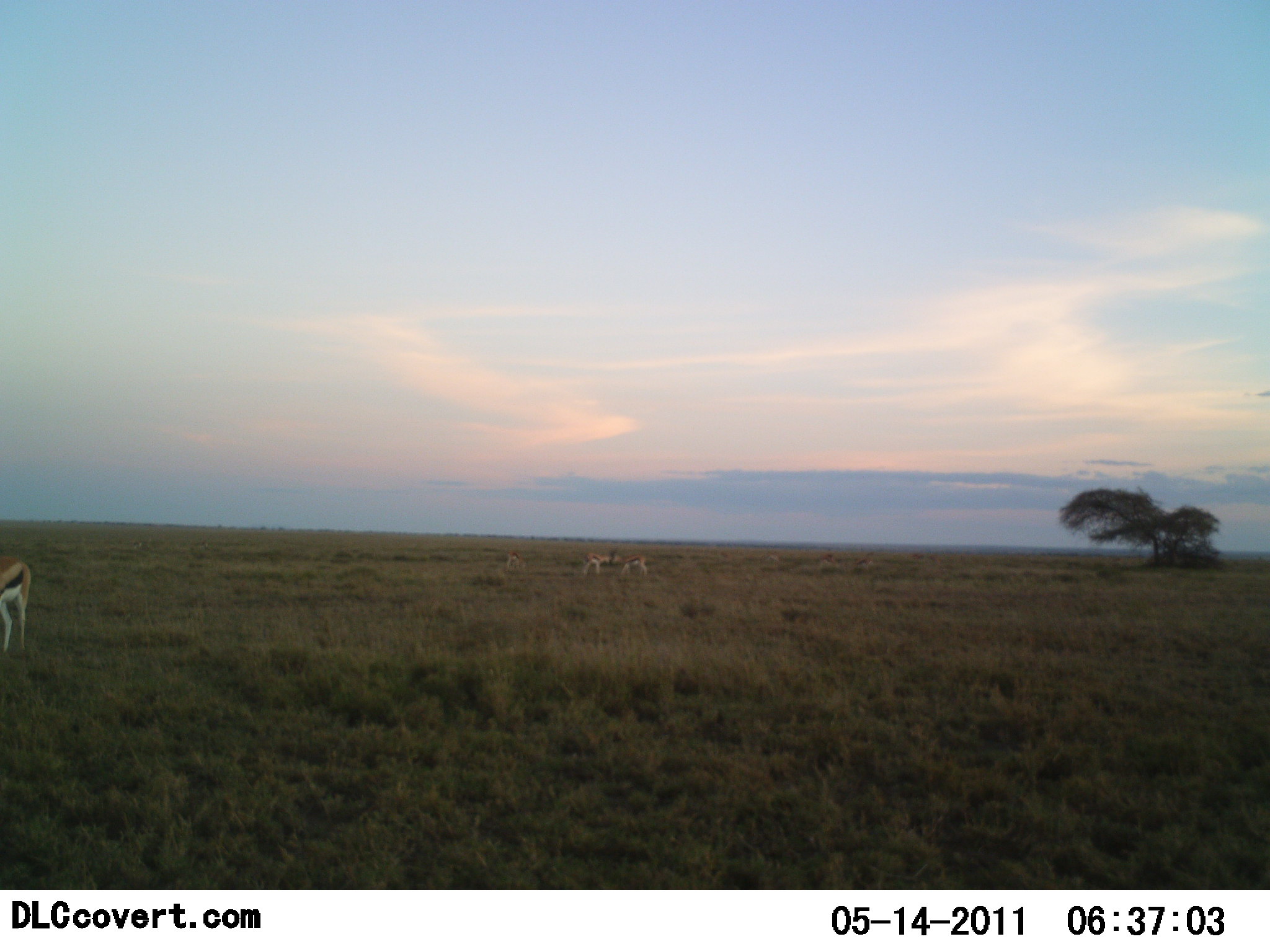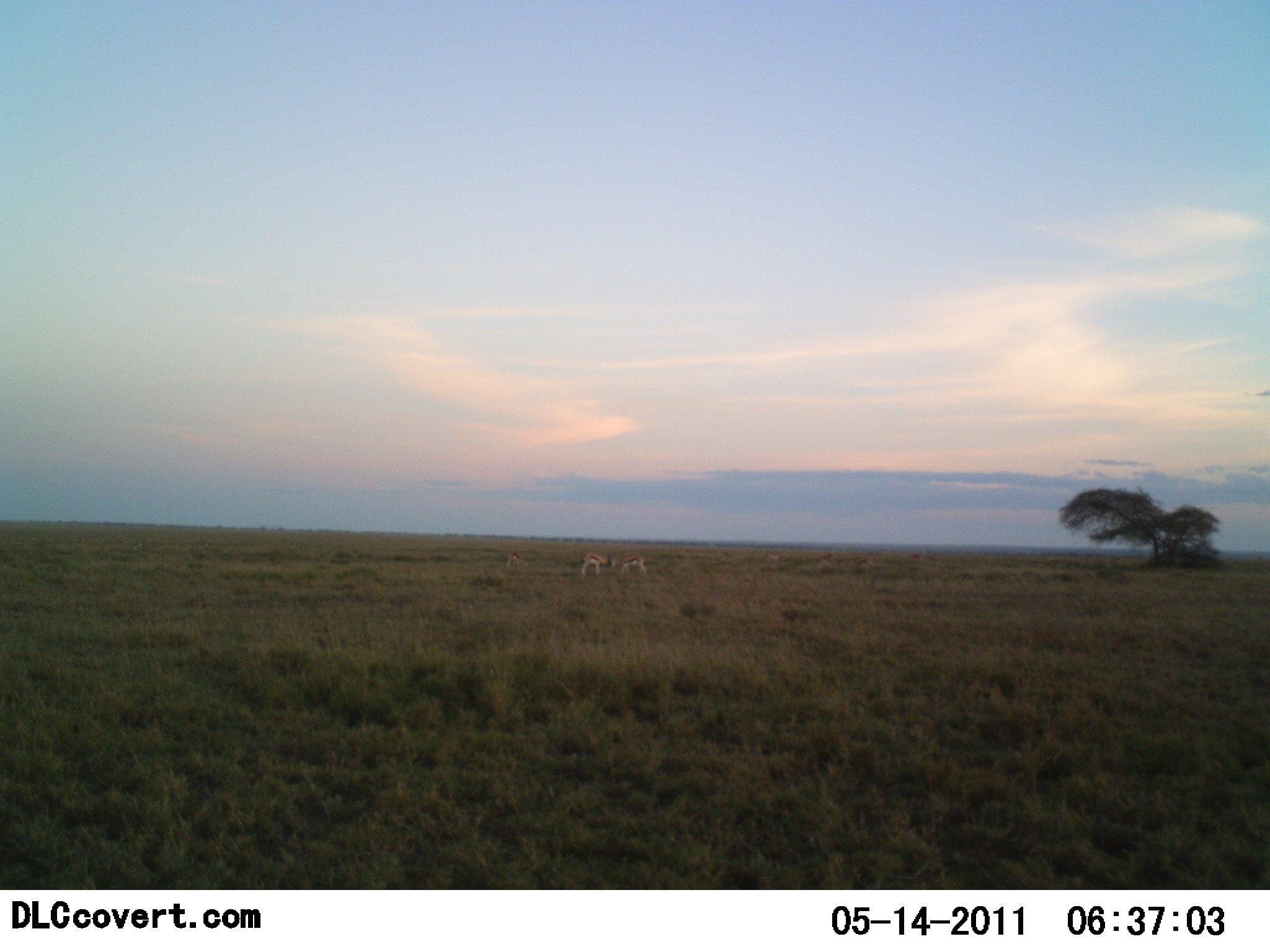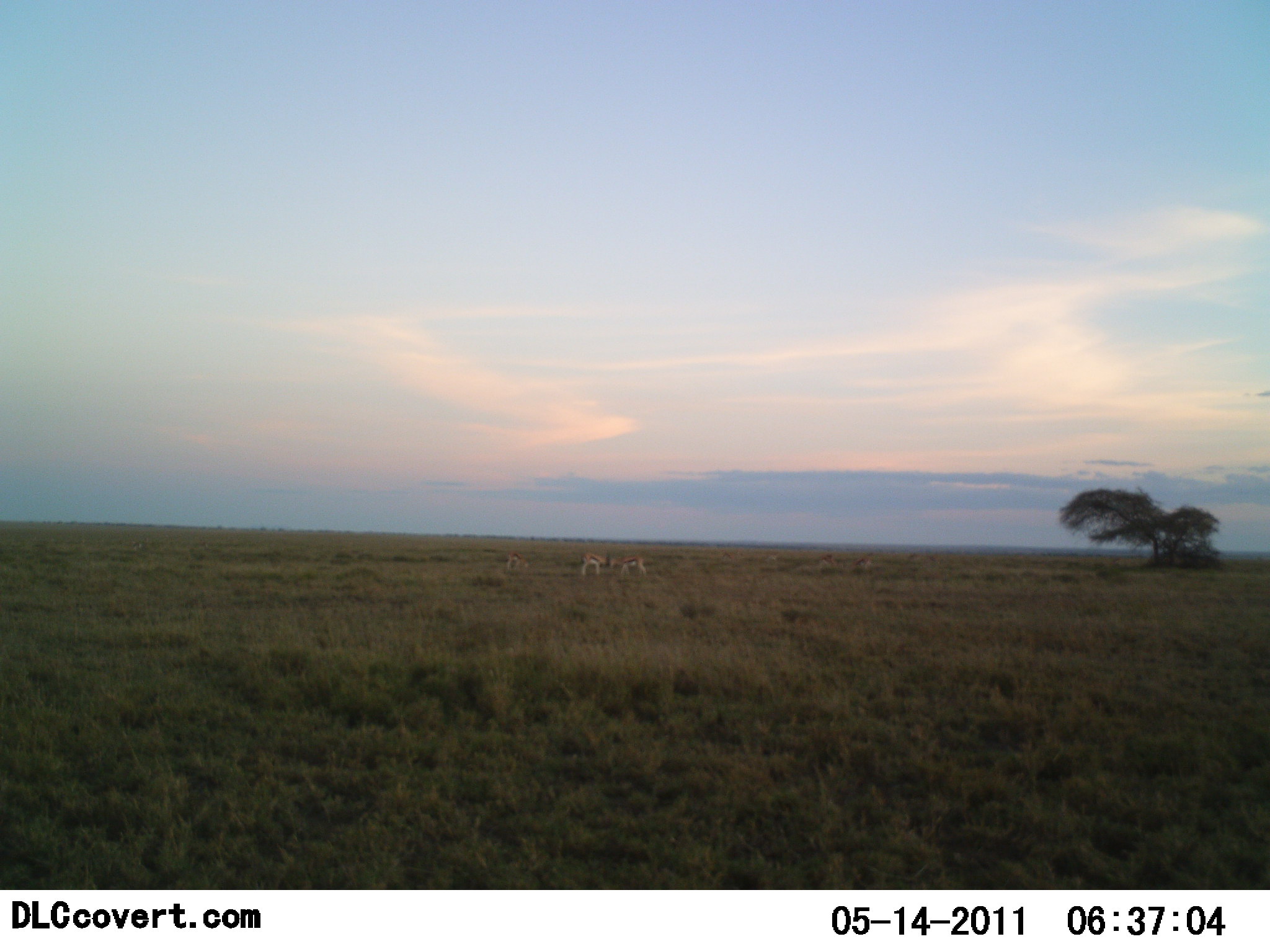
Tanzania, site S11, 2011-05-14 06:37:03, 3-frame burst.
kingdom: Animalia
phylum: Chordata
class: Mammalia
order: Artiodactyla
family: Bovidae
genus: Eudorcas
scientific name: Eudorcas thomsonii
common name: thomson's gazelle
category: gazellethomsons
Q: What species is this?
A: Gazellethomsons (thomson's gazelle) (Eudorcas thomsonii).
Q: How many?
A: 4.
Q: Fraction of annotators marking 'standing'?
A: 57%.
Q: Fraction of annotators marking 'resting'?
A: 0%.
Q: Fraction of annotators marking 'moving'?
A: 43%.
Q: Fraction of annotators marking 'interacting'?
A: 14%.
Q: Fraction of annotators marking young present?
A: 0%.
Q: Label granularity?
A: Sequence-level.